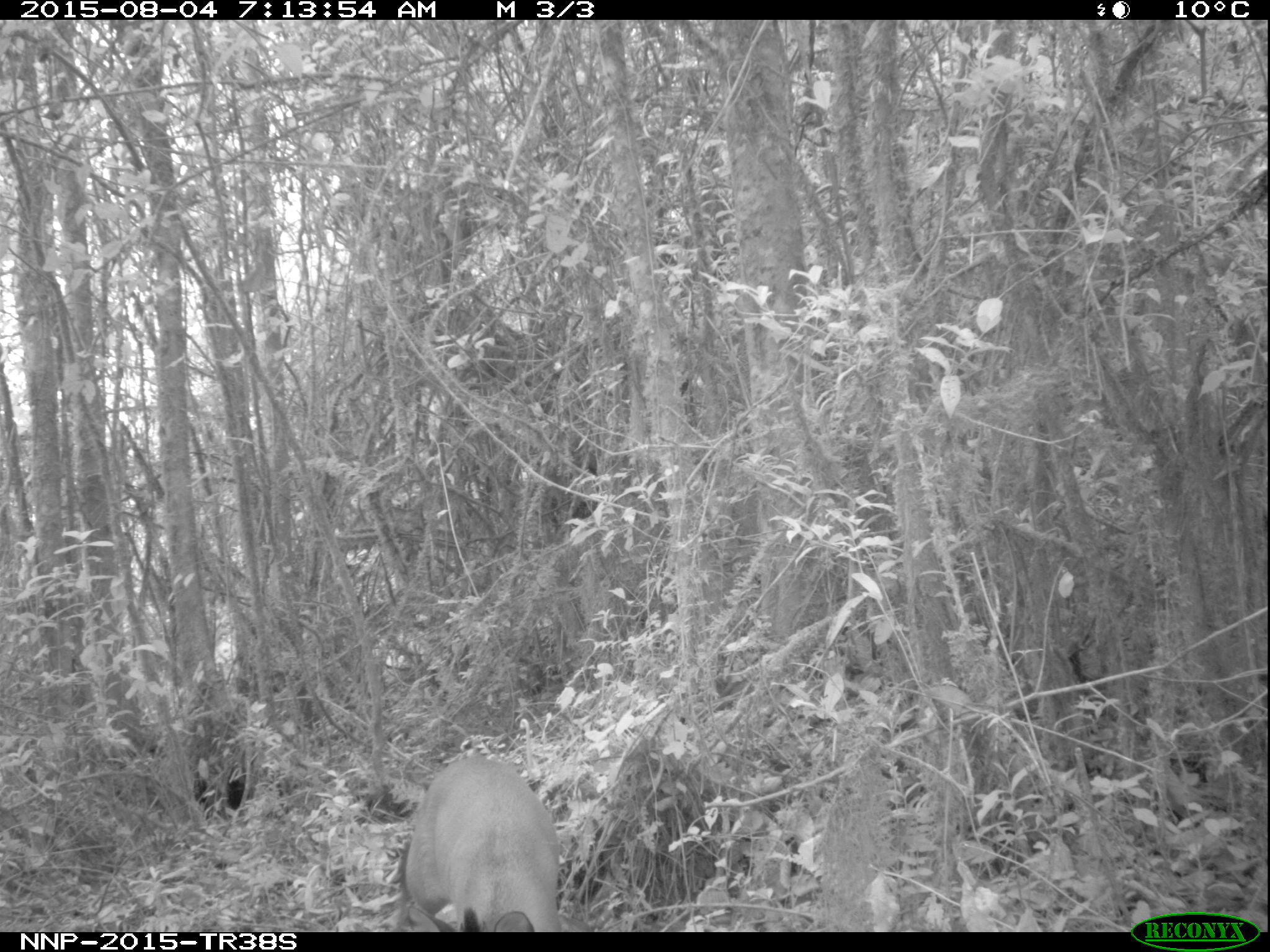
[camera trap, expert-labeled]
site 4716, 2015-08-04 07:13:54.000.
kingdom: Animalia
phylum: Chordata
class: Mammalia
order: Artiodactyla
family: Bovidae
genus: Cephalophus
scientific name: Cephalophus nigrifrons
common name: black-fronted duiker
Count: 1.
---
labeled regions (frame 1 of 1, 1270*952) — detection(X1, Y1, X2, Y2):
cephalophus nigrifrons: detection(398, 756, 592, 932); detection(392, 751, 564, 932)